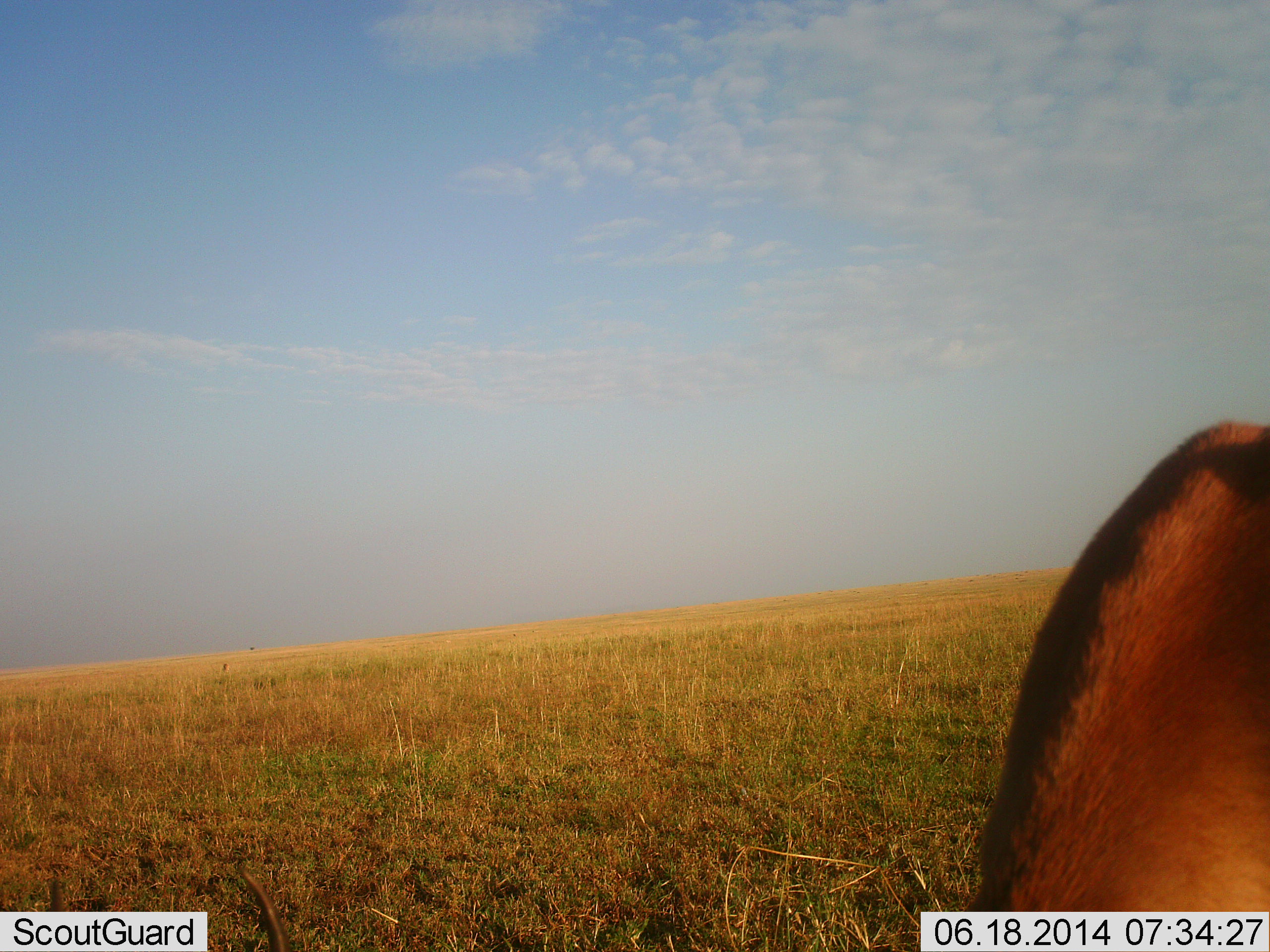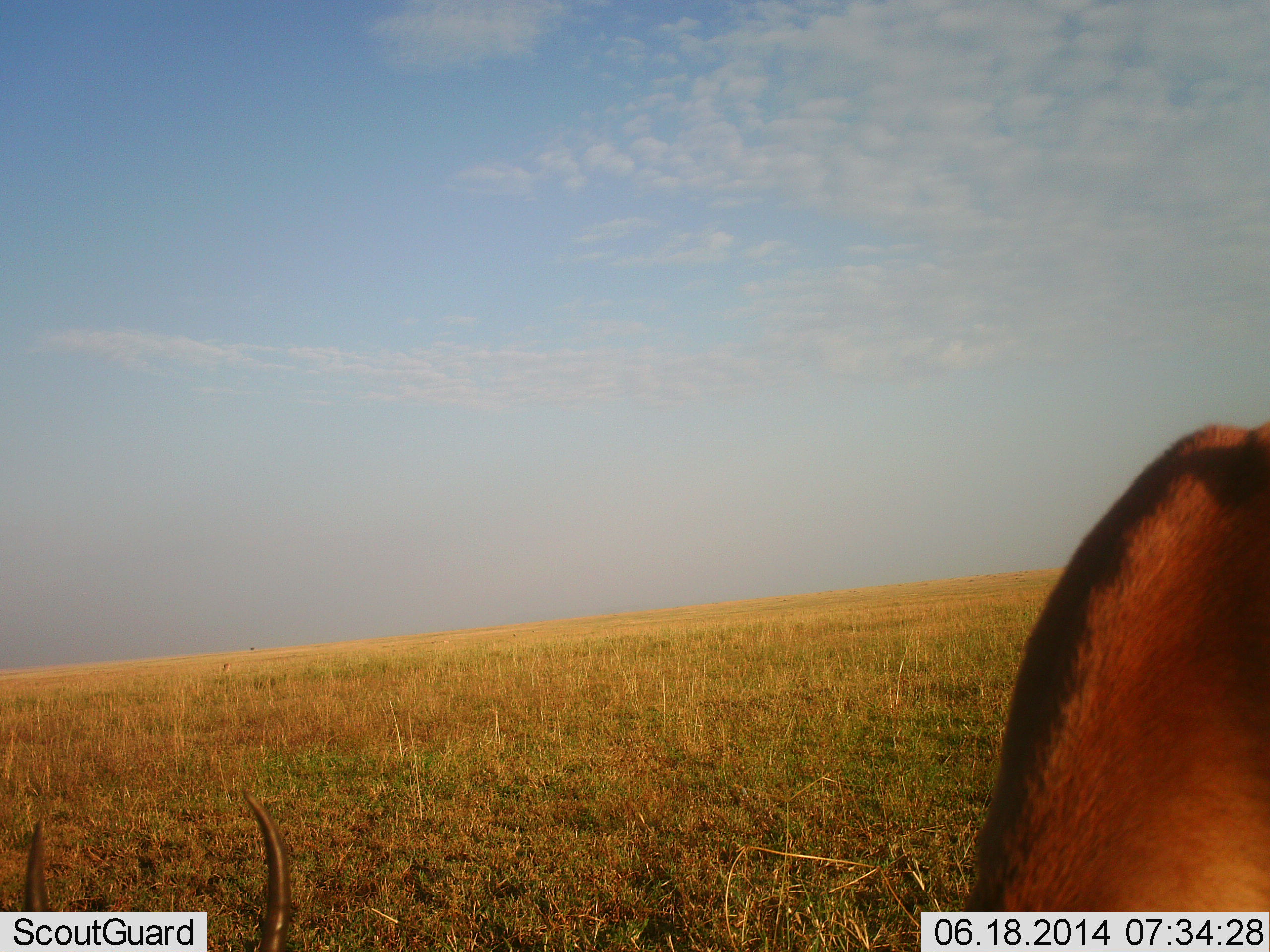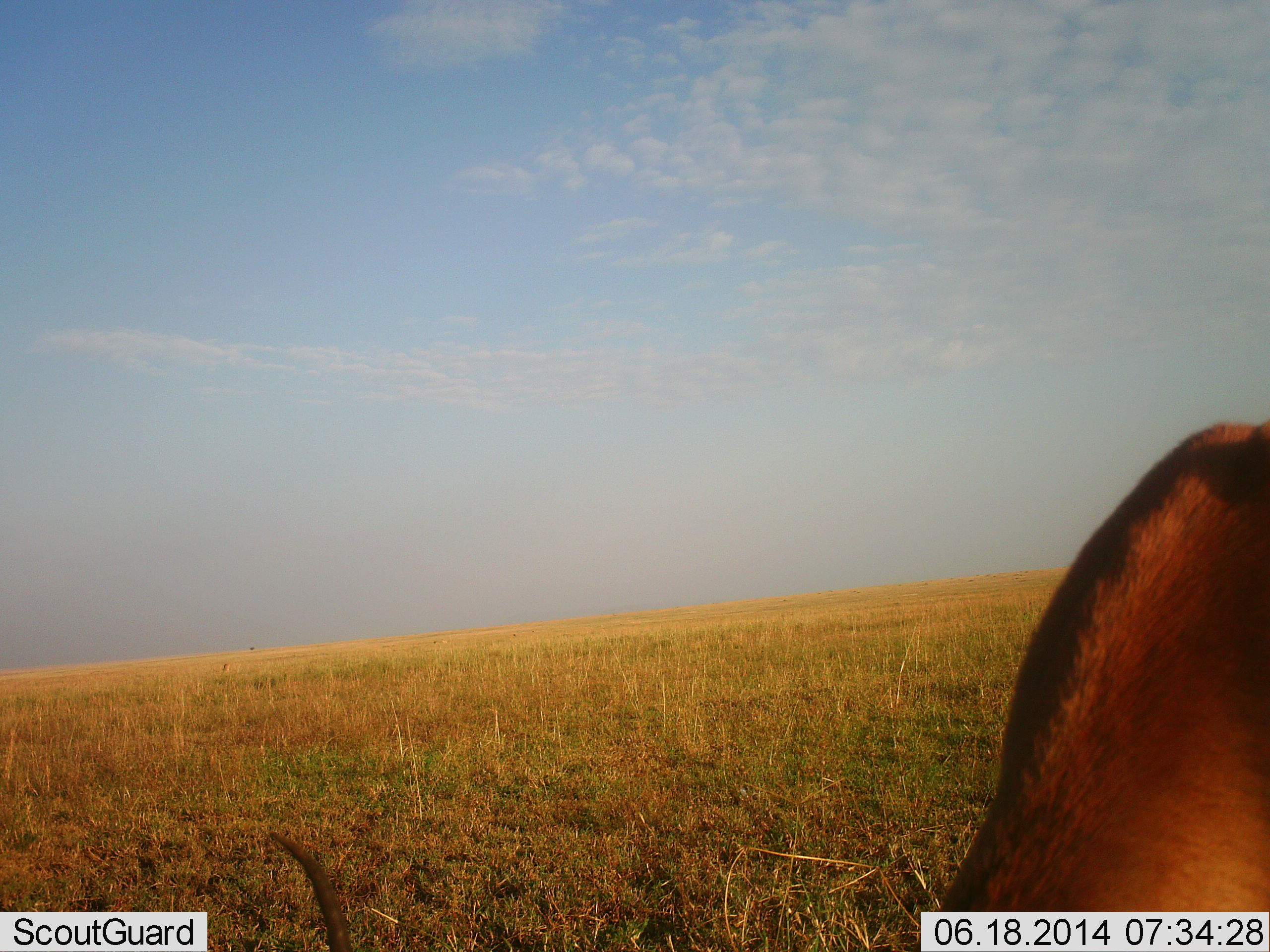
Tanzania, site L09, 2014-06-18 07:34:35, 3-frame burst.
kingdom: Animalia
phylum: Chordata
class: Mammalia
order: Artiodactyla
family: Bovidae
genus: Aepyceros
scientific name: Aepyceros melampus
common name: impala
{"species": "impala (Aepyceros melampus)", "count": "1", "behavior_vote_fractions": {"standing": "83%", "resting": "17%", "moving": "0%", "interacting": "0%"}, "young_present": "0%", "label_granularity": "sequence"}